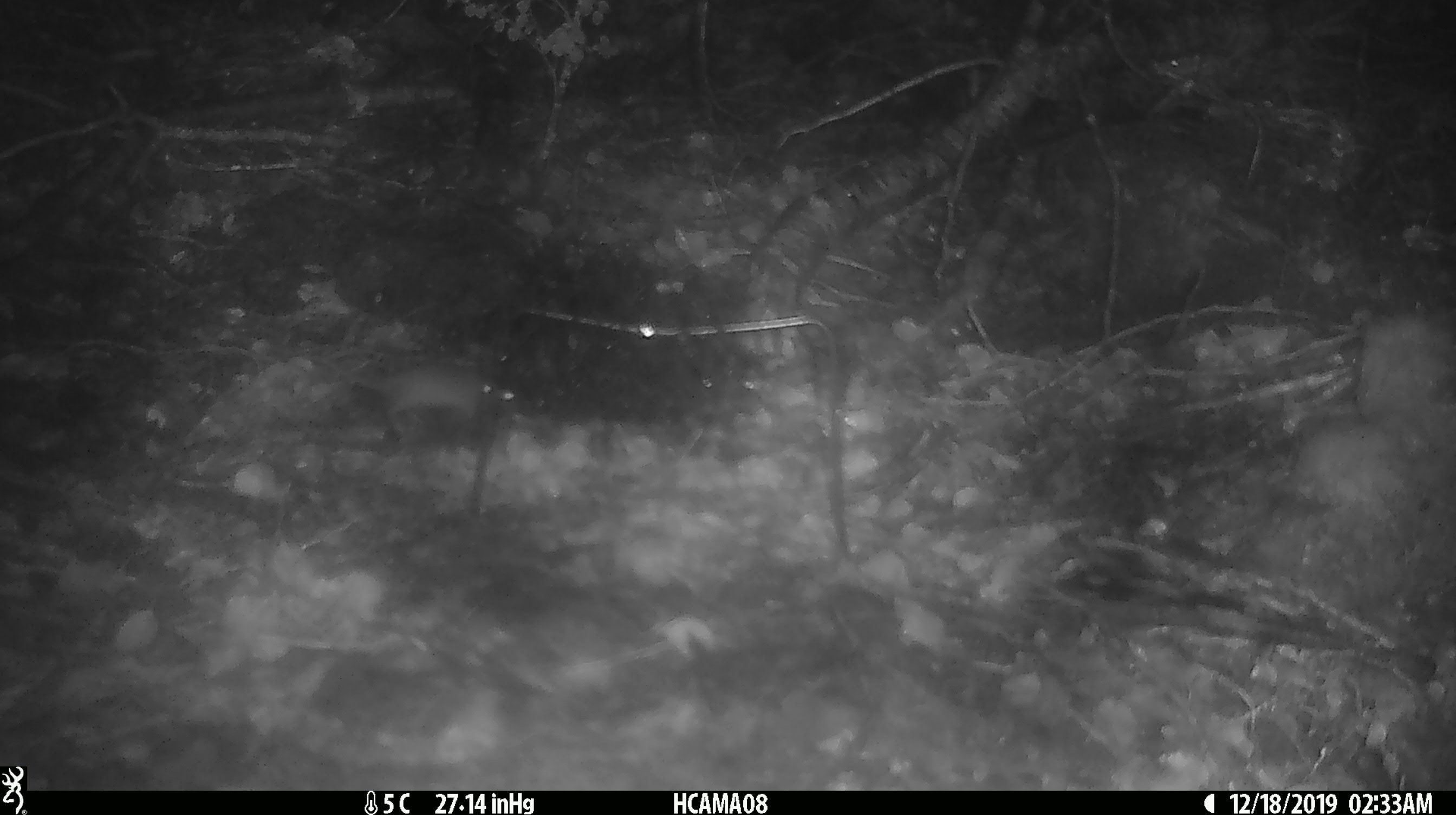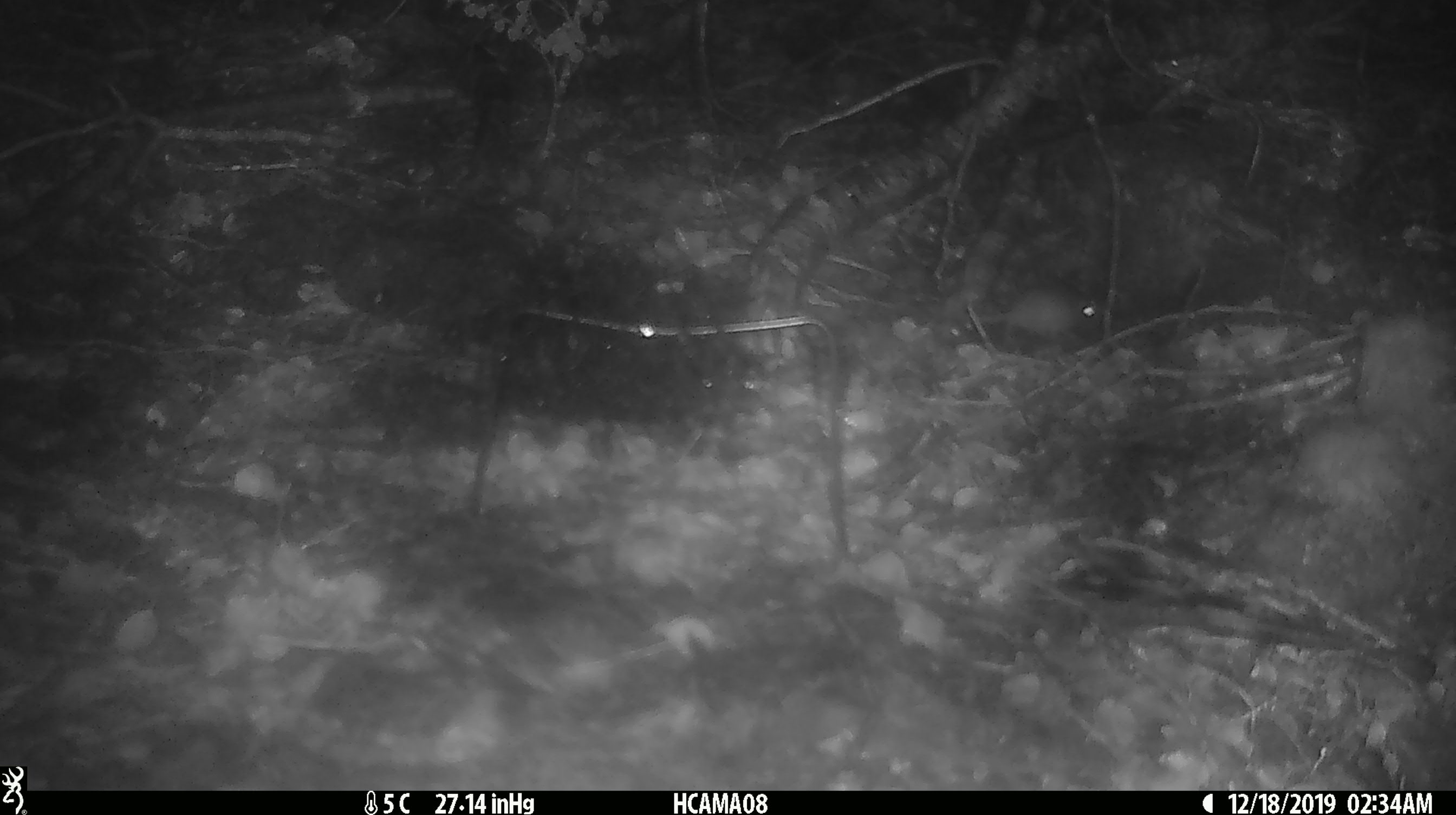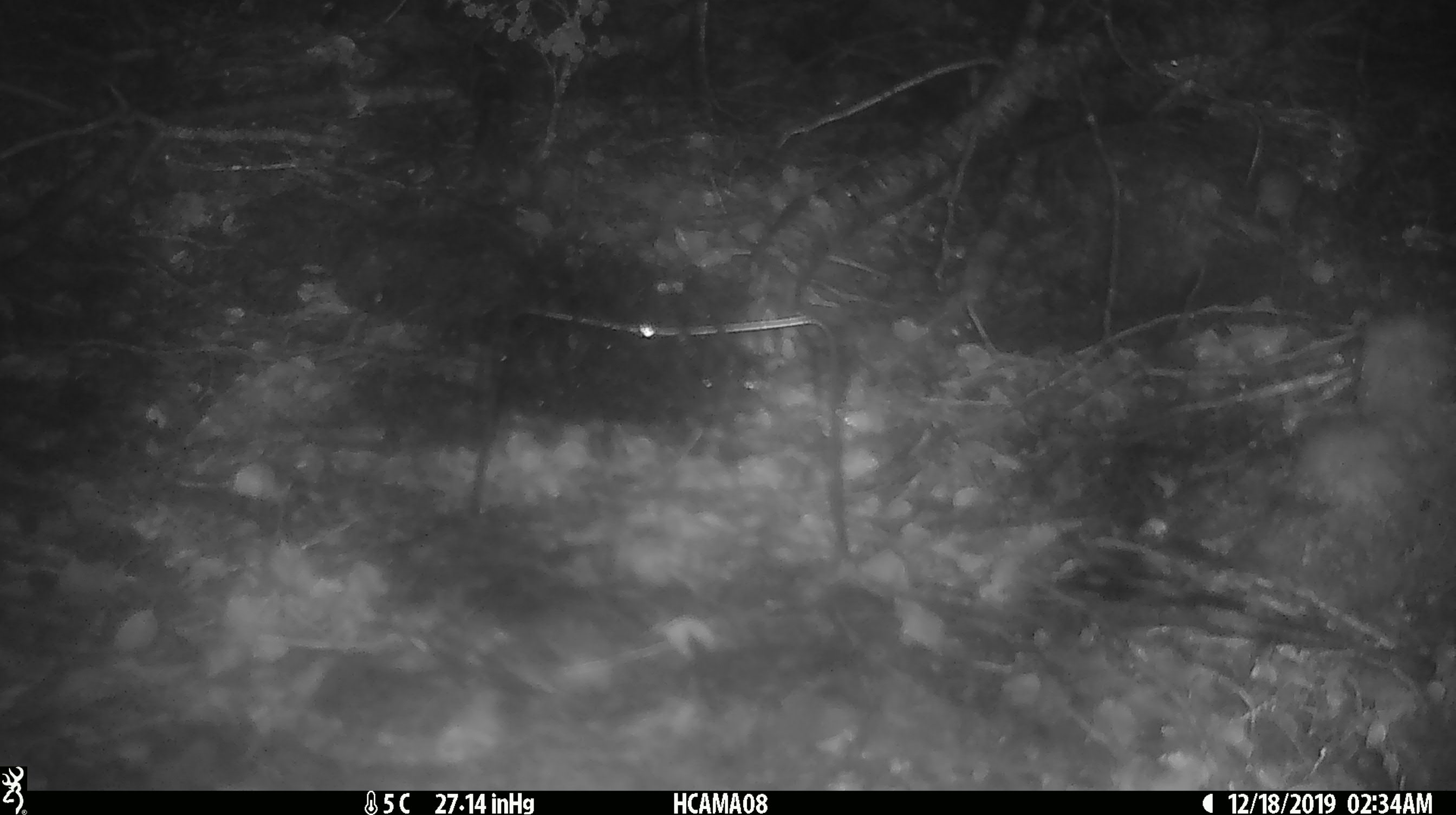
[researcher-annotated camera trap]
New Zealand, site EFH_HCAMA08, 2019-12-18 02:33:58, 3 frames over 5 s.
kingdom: Animalia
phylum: Chordata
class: Mammalia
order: Rodentia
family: Muridae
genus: Mus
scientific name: Mus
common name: mouse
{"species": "mouse (Mus)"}